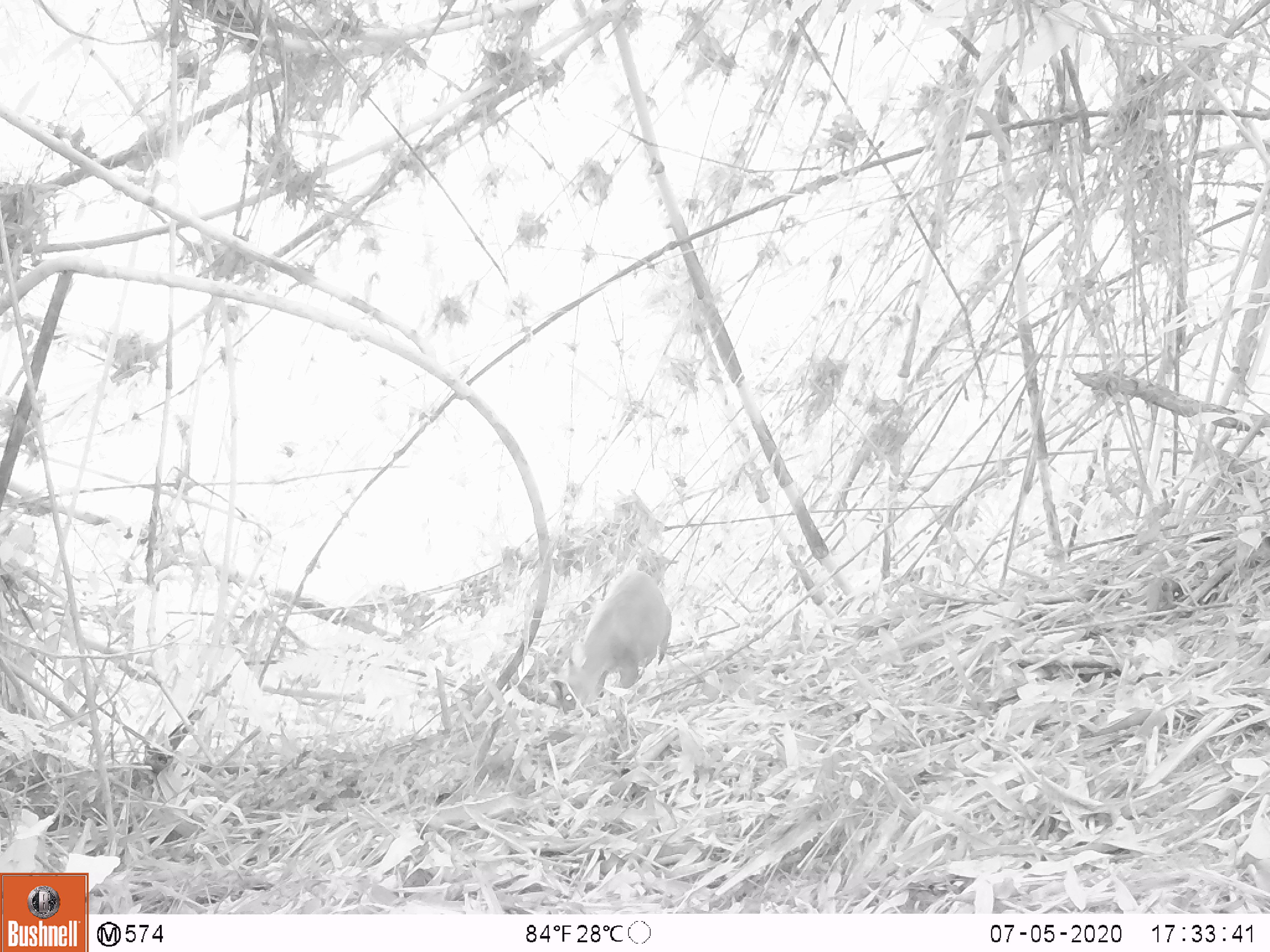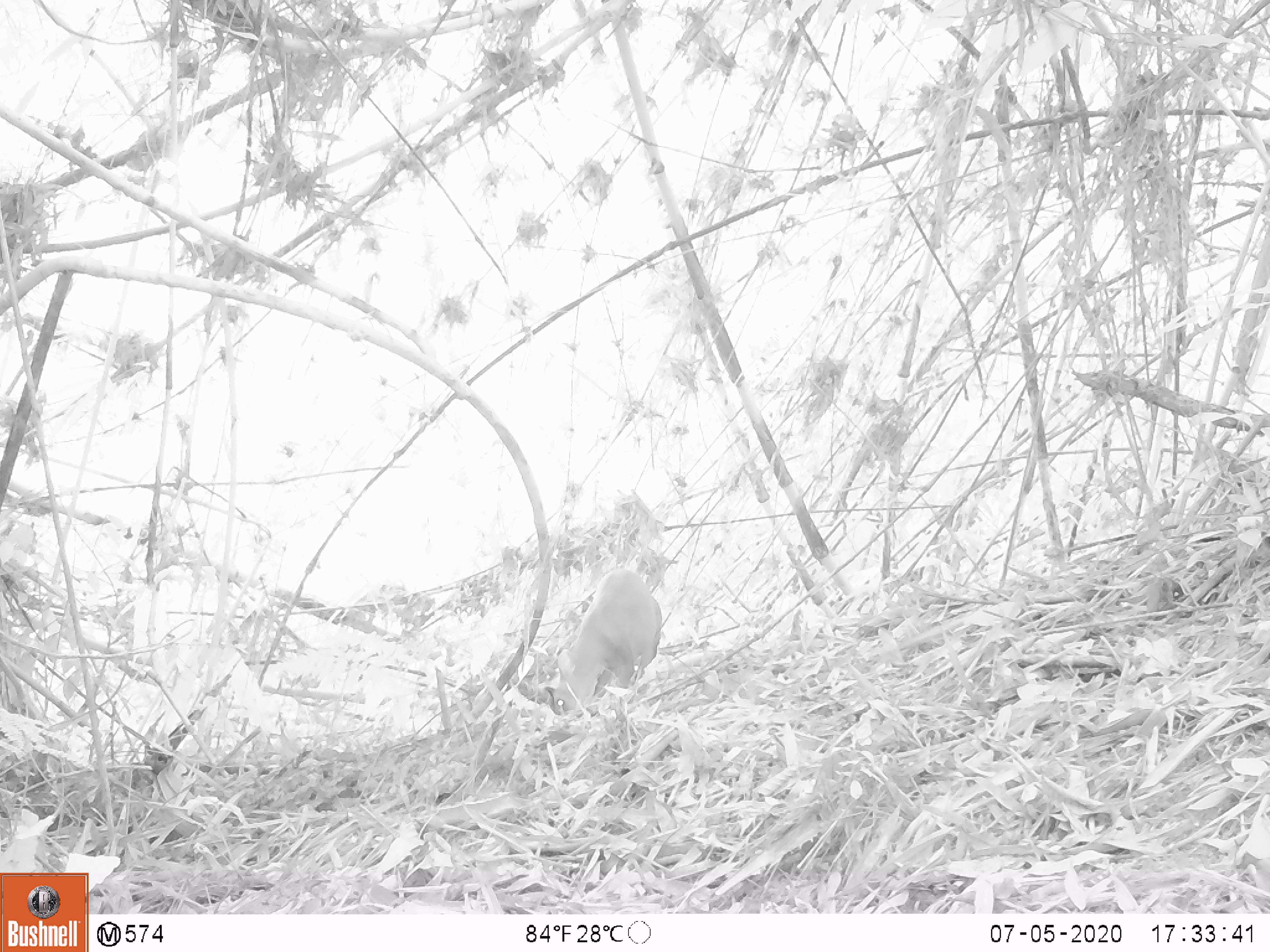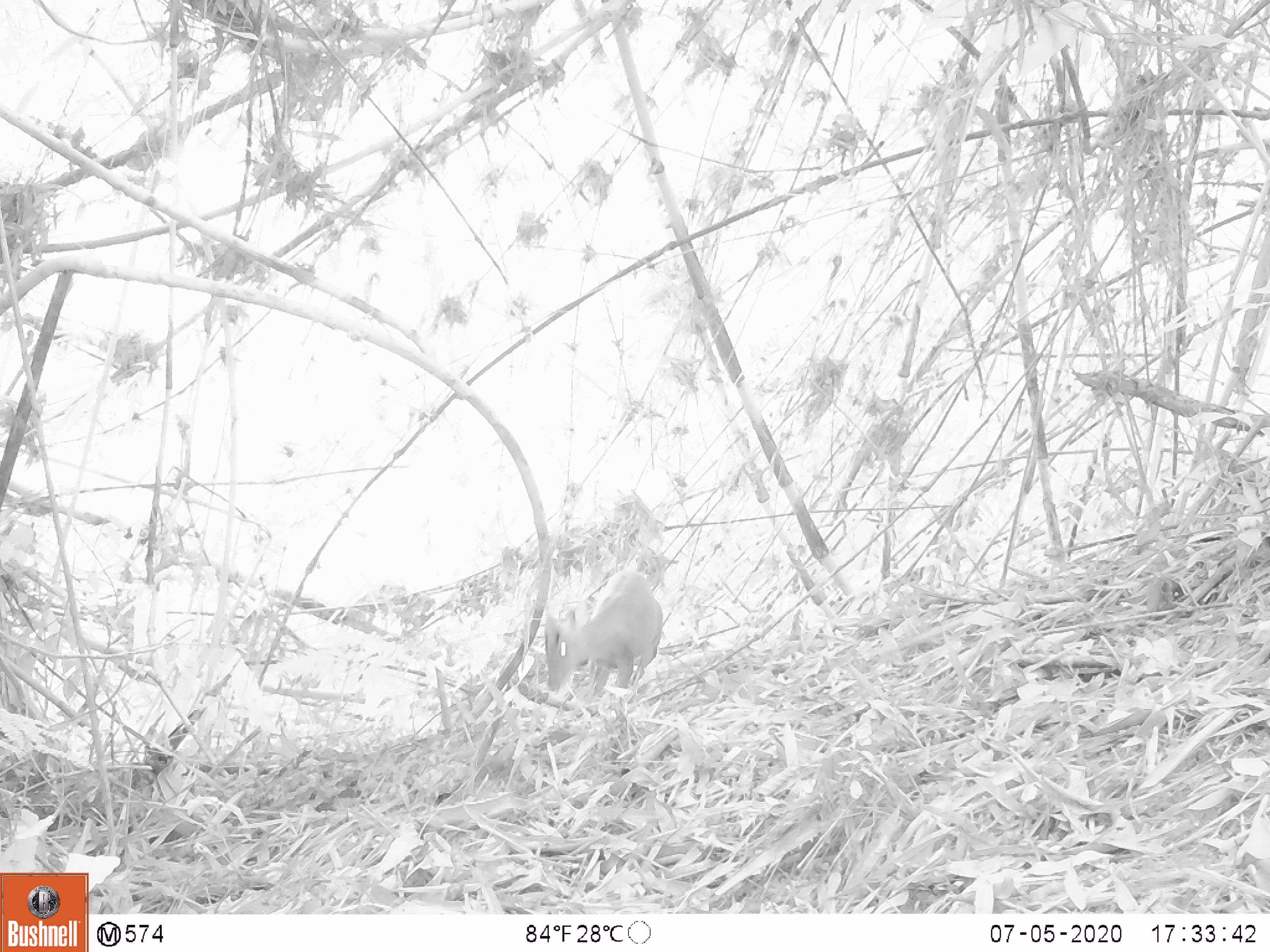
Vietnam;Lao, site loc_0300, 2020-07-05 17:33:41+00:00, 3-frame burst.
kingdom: Animalia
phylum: Chordata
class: Mammalia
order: Artiodactyla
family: Cervidae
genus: Muntiacus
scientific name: Muntiacus rooseveltorum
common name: roosevelt's muntjac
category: roosevelts muntjac group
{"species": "roosevelts muntjac group (roosevelt's muntjac) (Muntiacus rooseveltorum)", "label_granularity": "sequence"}